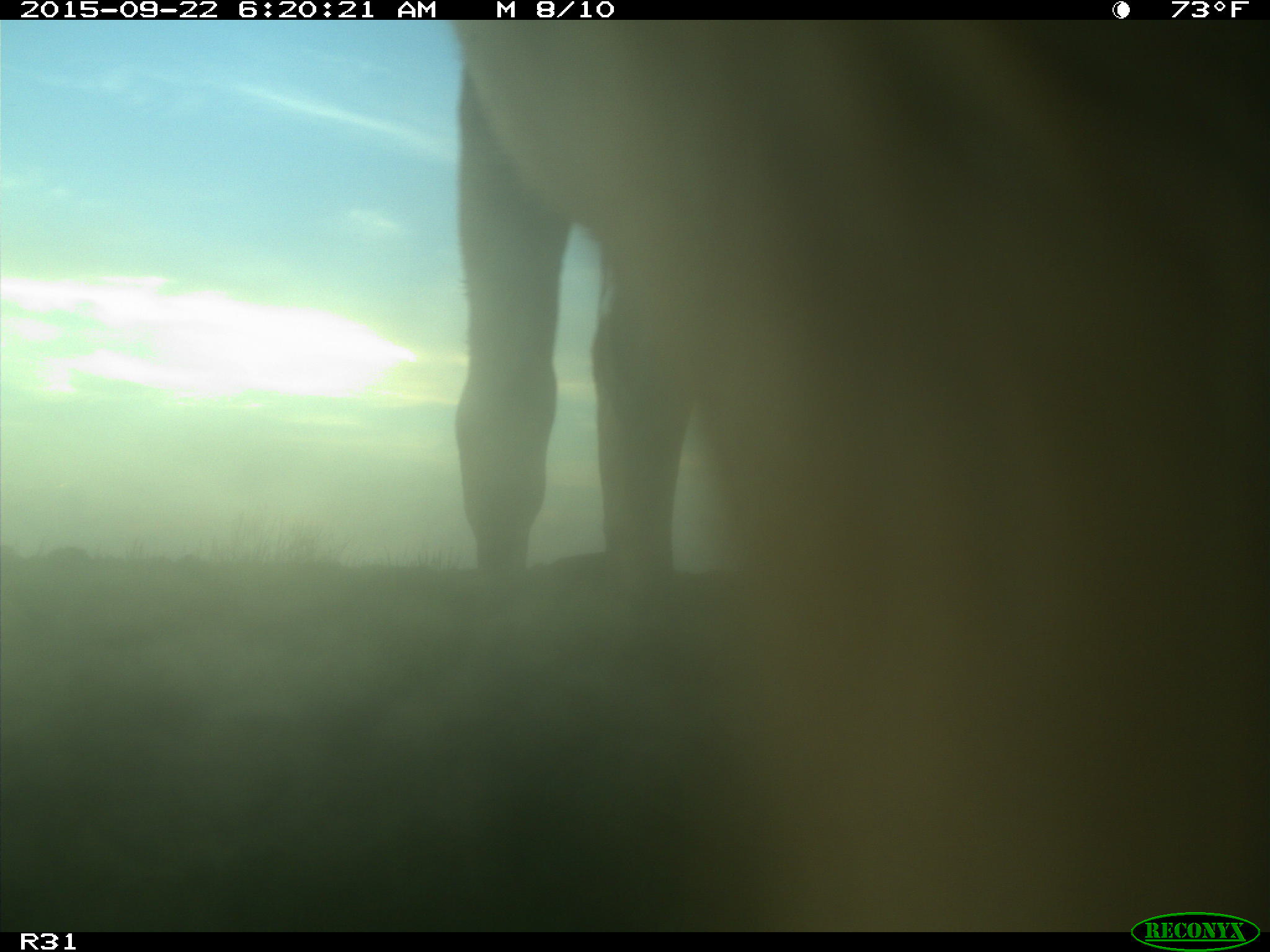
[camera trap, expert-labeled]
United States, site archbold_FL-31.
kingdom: Animalia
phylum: Chordata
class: Mammalia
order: Artiodactyla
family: Bovidae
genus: Bos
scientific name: Bos taurus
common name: domestic cow